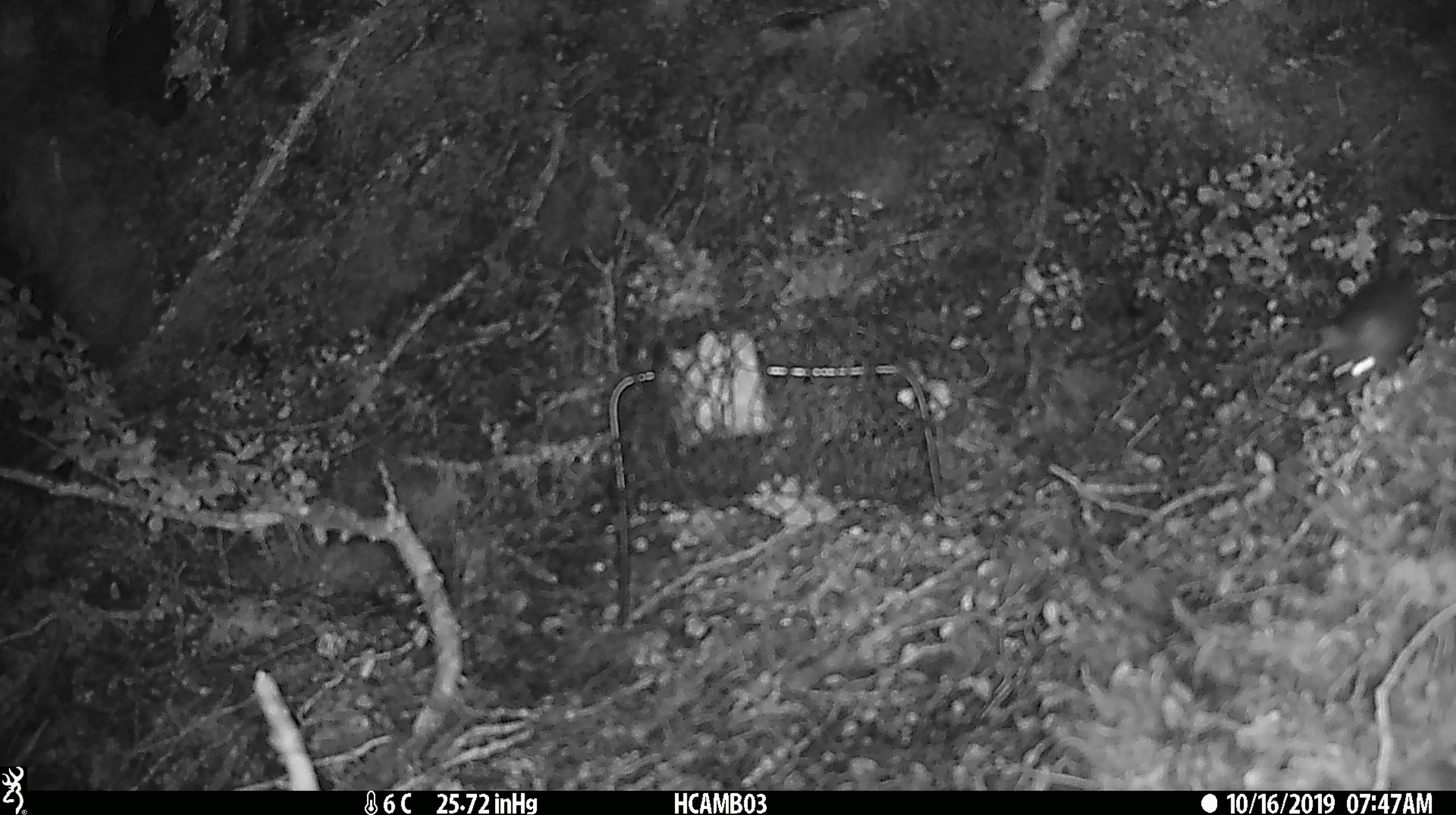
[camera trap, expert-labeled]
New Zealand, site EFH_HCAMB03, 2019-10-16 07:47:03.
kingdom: Animalia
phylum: Chordata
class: Mammalia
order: Rodentia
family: Muridae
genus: Mus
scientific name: Mus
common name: mouse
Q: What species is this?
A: Mouse (Mus).